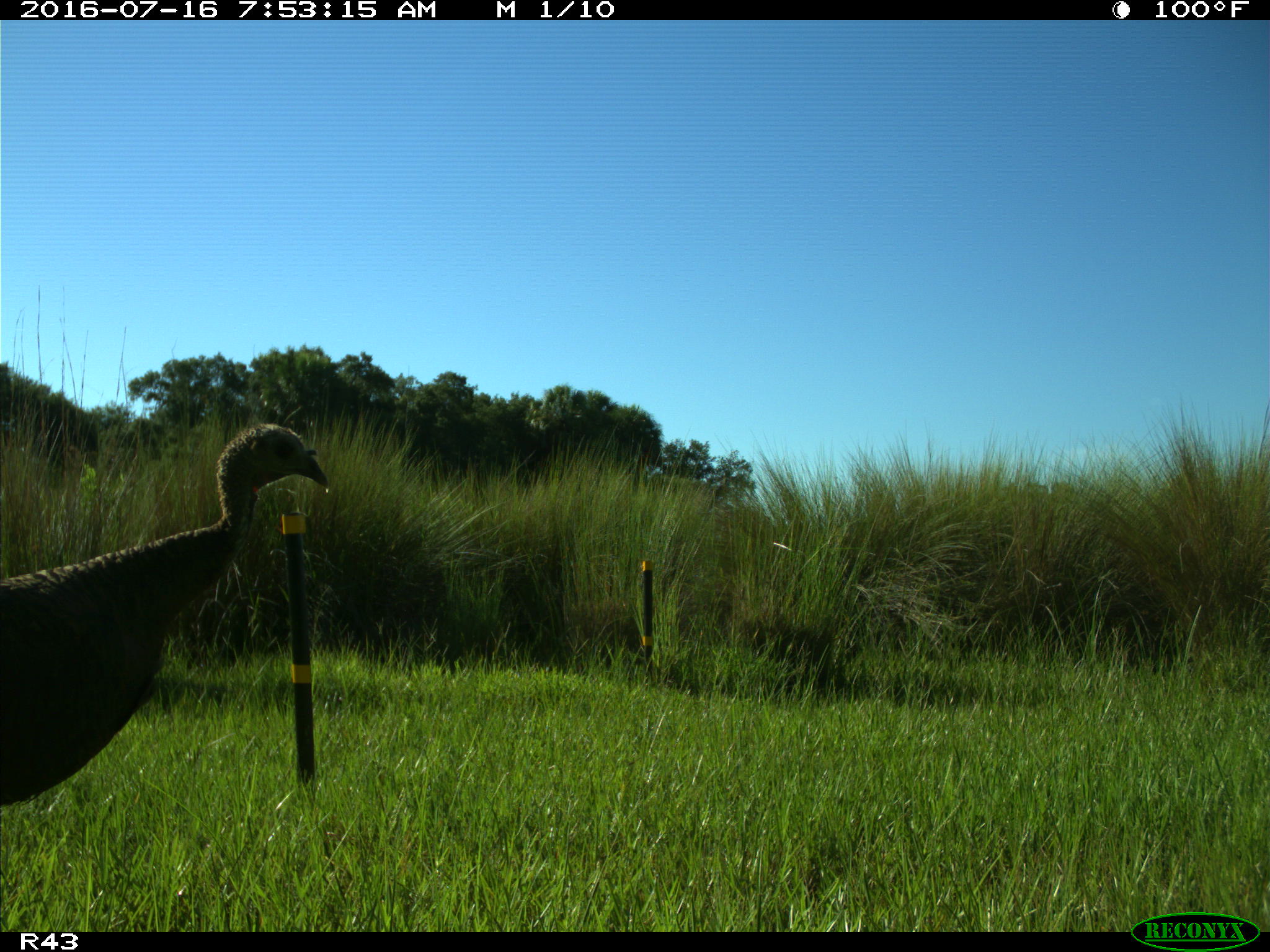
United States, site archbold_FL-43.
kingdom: Animalia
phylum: Chordata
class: Aves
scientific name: Aves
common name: birds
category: unidentified bird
Unidentified bird (birds) (Aves).